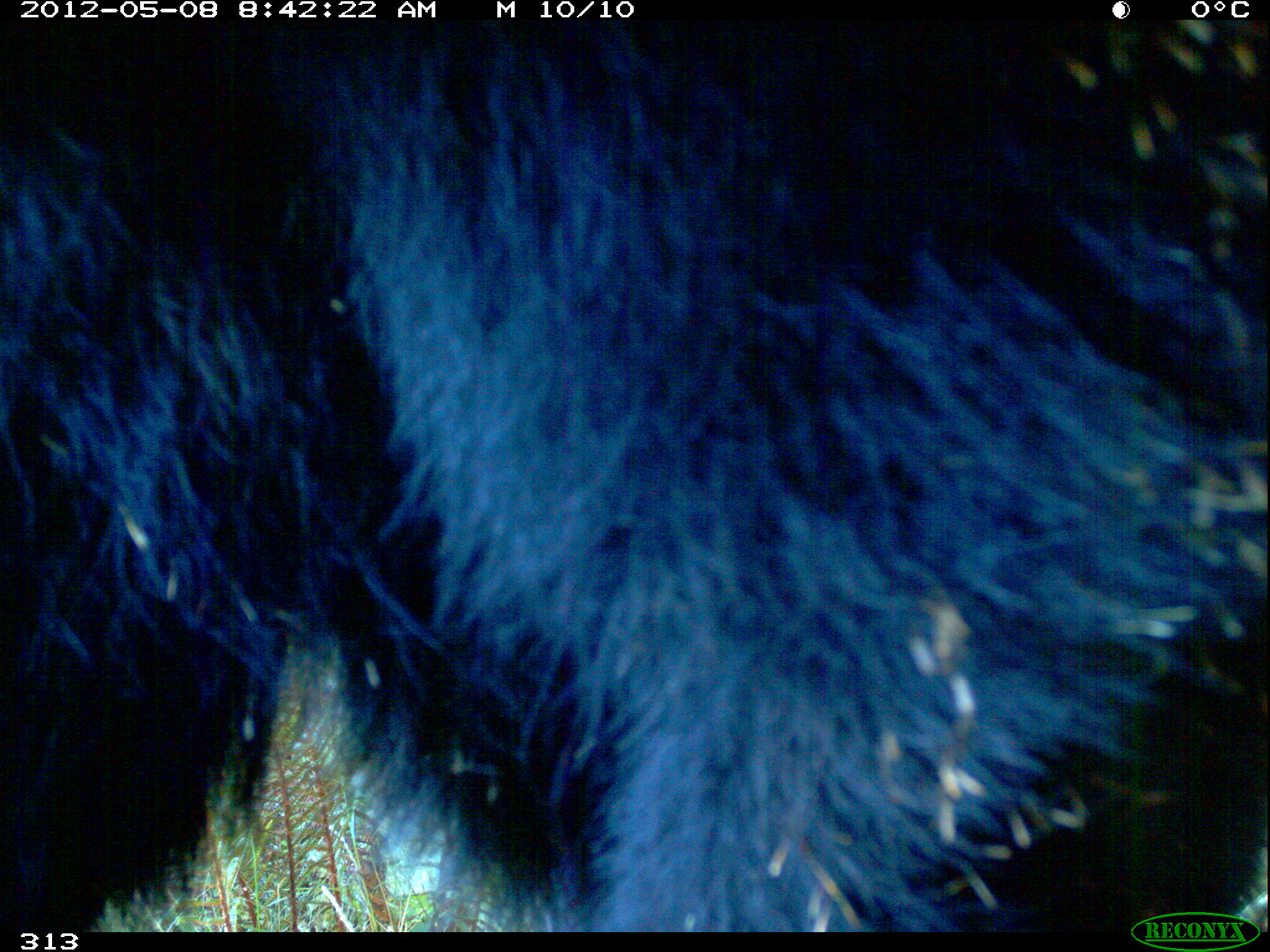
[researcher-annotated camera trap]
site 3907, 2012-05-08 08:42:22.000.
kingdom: Animalia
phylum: Chordata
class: Mammalia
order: Carnivora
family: Ursidae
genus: Tremarctos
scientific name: Tremarctos ornatus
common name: spectacled bear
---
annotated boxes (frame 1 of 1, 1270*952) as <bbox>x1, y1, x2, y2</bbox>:
tremarctos ornatus: <bbox>0, 19, 1270, 929</bbox>